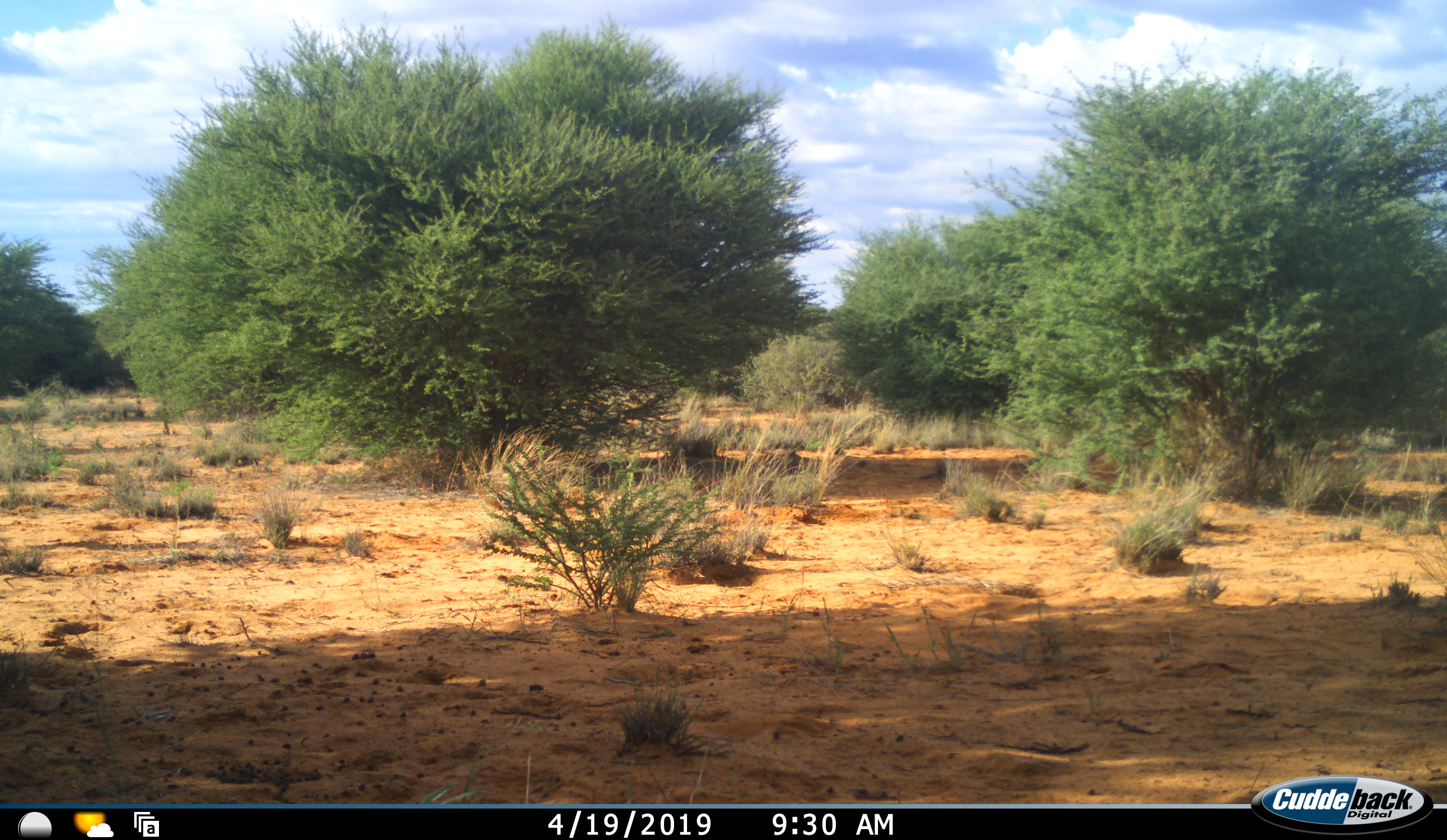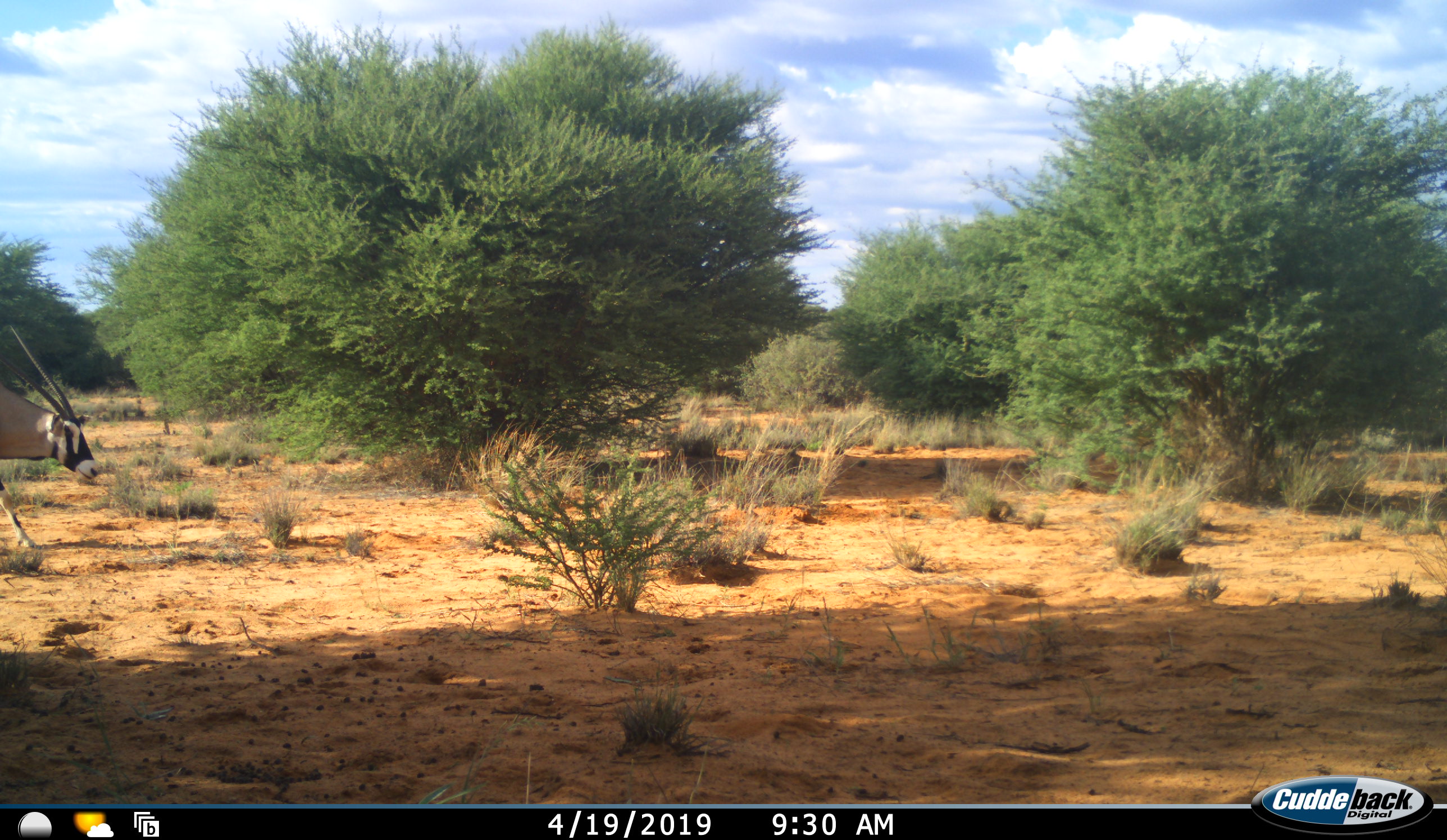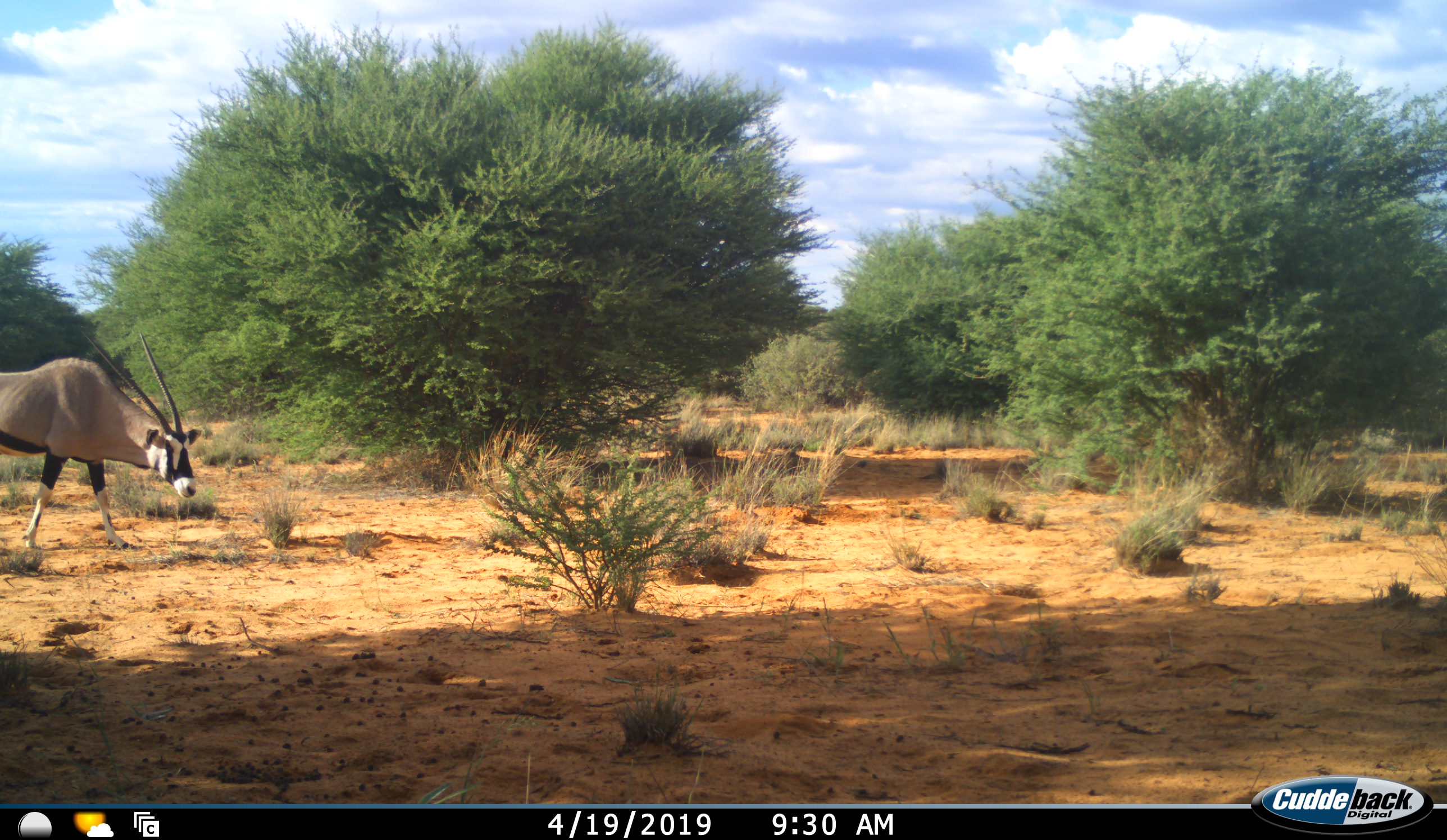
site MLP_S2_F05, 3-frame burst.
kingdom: Animalia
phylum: Chordata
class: Mammalia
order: Artiodactyla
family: Bovidae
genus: Oryx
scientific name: Oryx gazella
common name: gemsbok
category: oryx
Oryx (gemsbok) (Oryx gazella), count 1. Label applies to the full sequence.